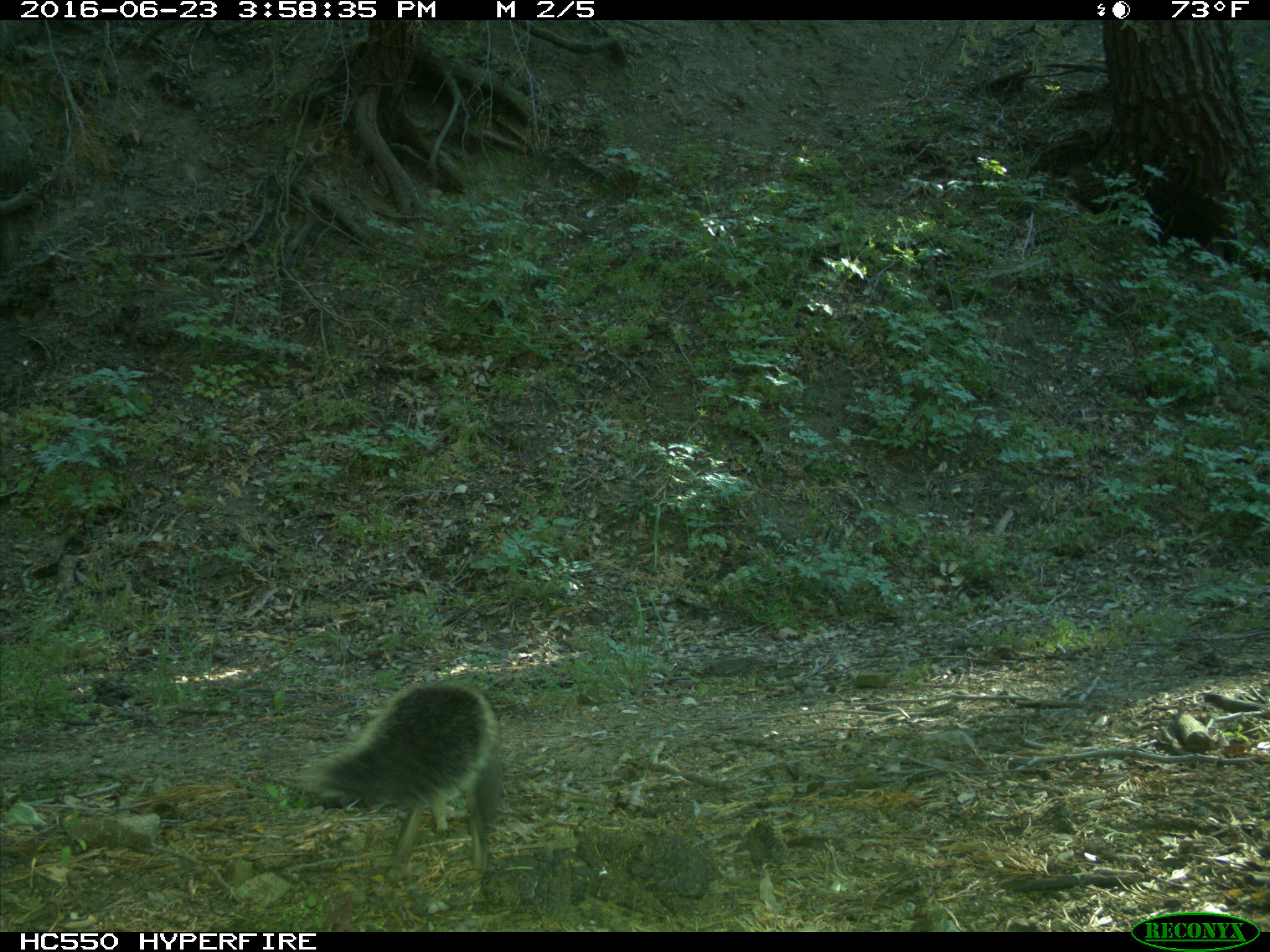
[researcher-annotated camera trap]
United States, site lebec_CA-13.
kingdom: Animalia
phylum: Chordata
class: Mammalia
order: Rodentia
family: Sciuridae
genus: Sciurus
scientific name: Sciurus carolinensis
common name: eastern gray squirrel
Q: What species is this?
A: Sciurus carolinensis (eastern gray squirrel).